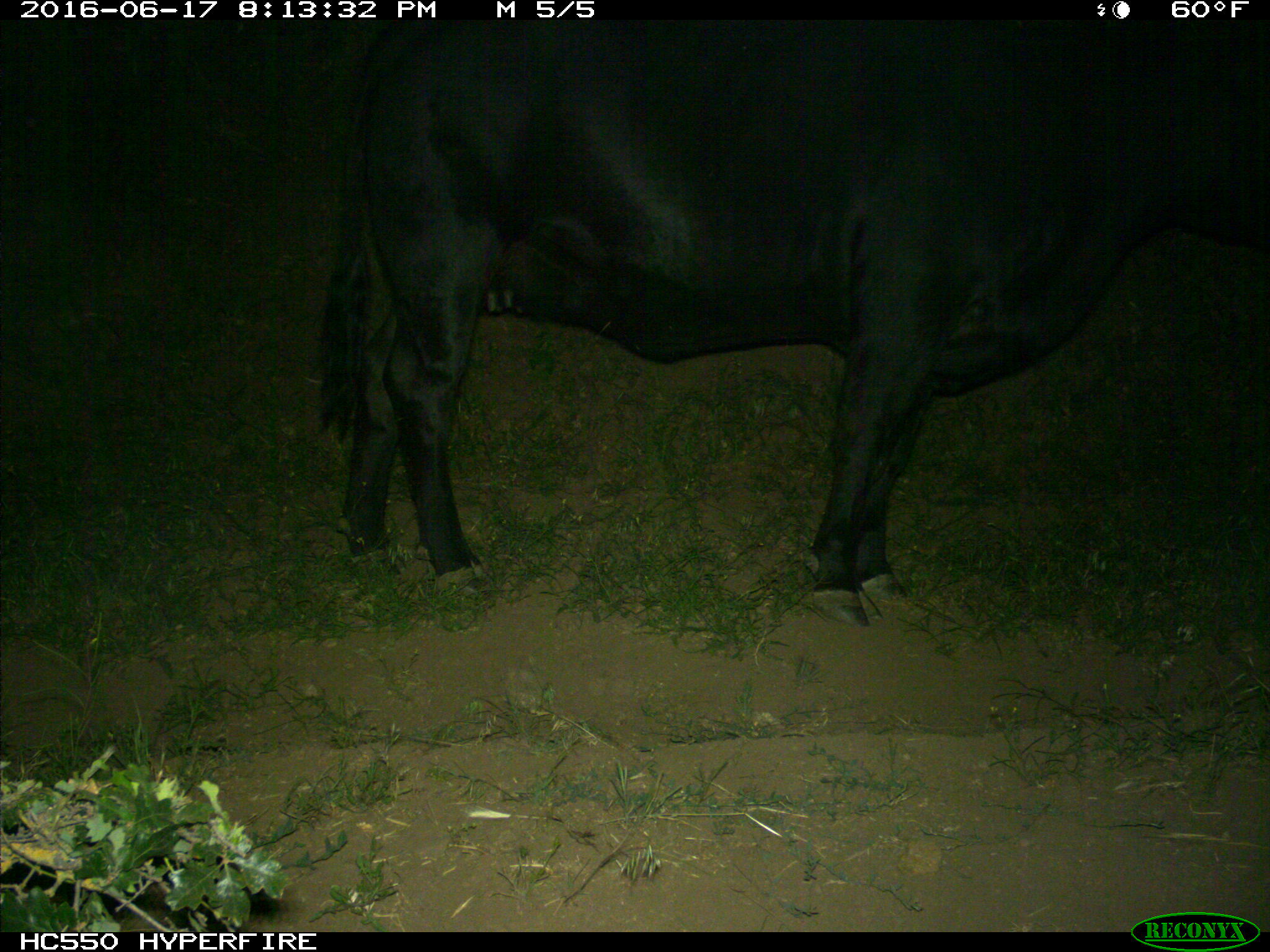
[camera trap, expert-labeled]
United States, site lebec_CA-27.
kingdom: Animalia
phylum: Chordata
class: Mammalia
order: Artiodactyla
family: Bovidae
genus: Bos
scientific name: Bos taurus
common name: domestic cow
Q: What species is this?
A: Bos taurus (domestic cow).